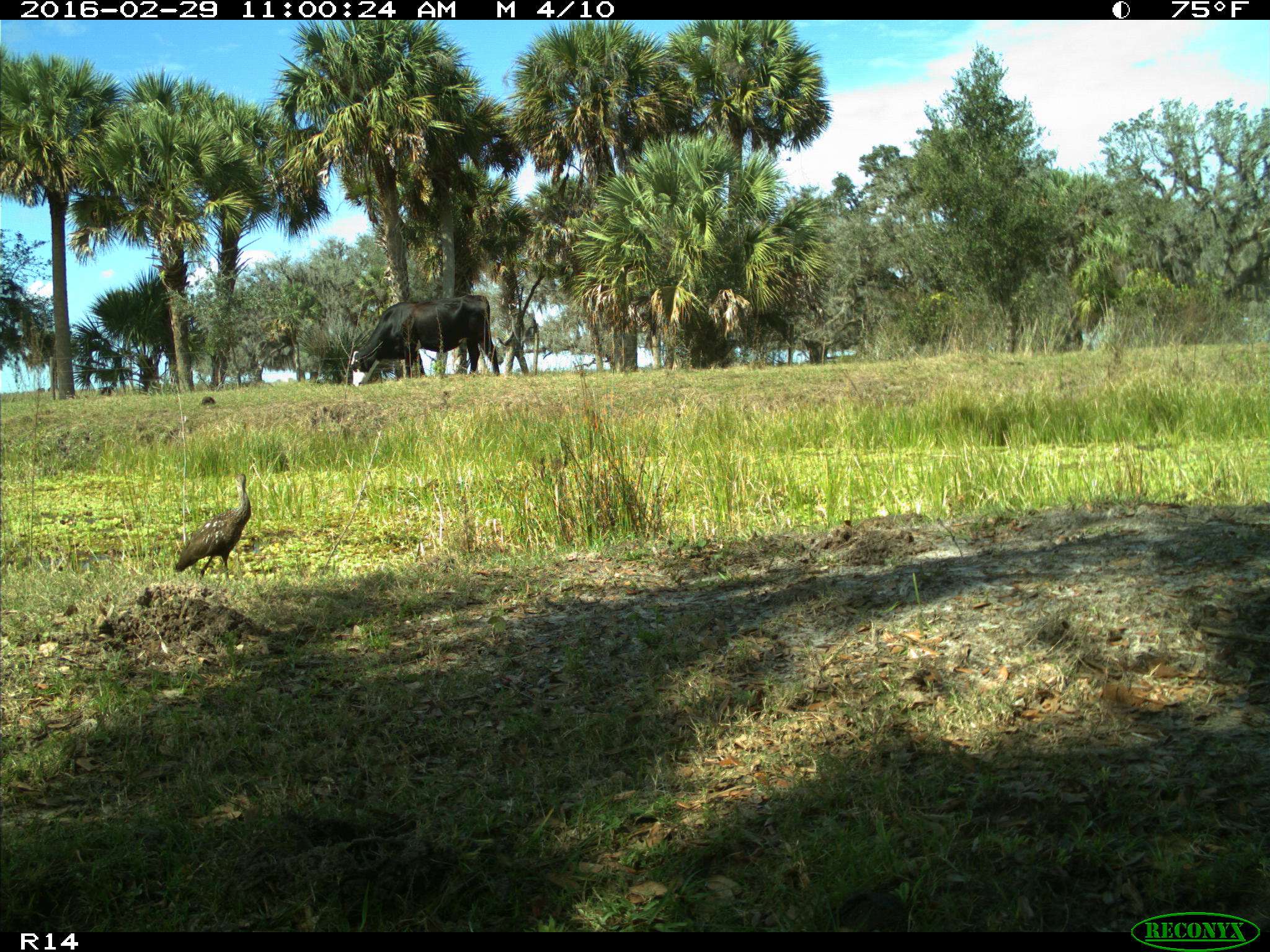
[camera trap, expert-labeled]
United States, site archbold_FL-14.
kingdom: Animalia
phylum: Chordata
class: Mammalia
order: Artiodactyla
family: Bovidae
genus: Bos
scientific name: Bos taurus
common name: domestic cow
Bos taurus (domestic cow).